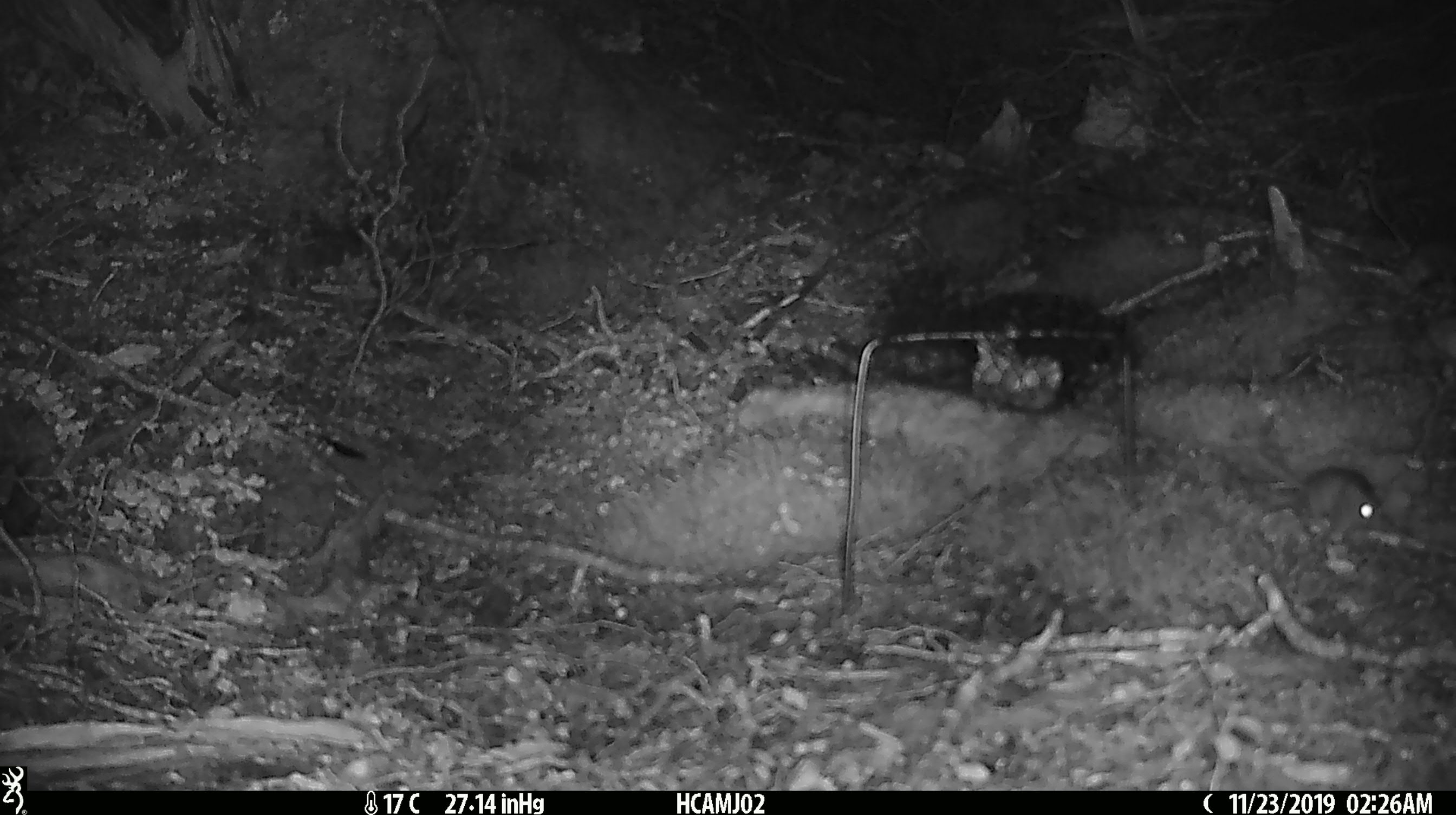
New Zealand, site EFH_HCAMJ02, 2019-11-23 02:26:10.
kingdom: Animalia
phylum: Chordata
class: Mammalia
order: Rodentia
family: Muridae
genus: Mus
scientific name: Mus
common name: mouse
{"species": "mouse (Mus)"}